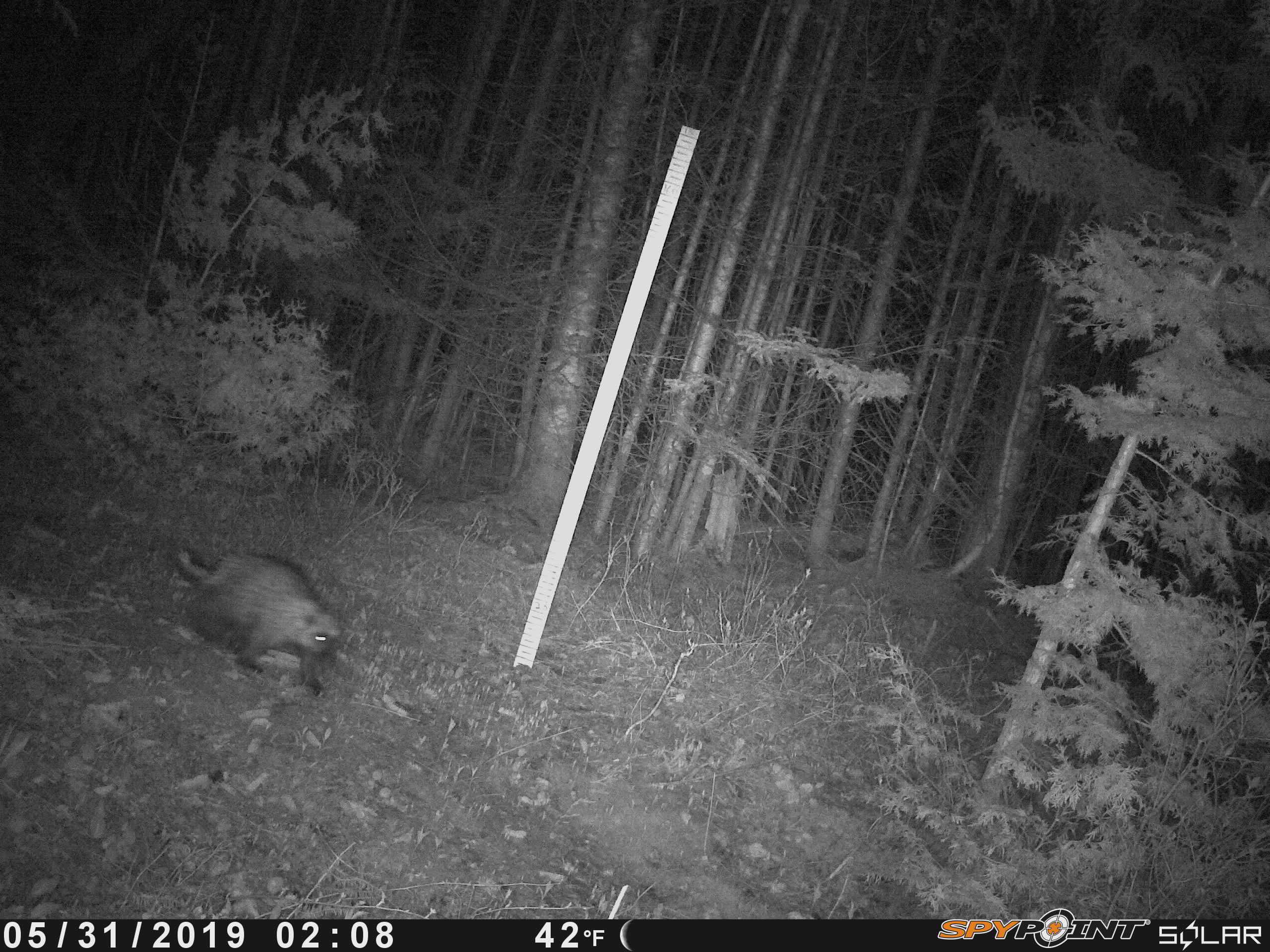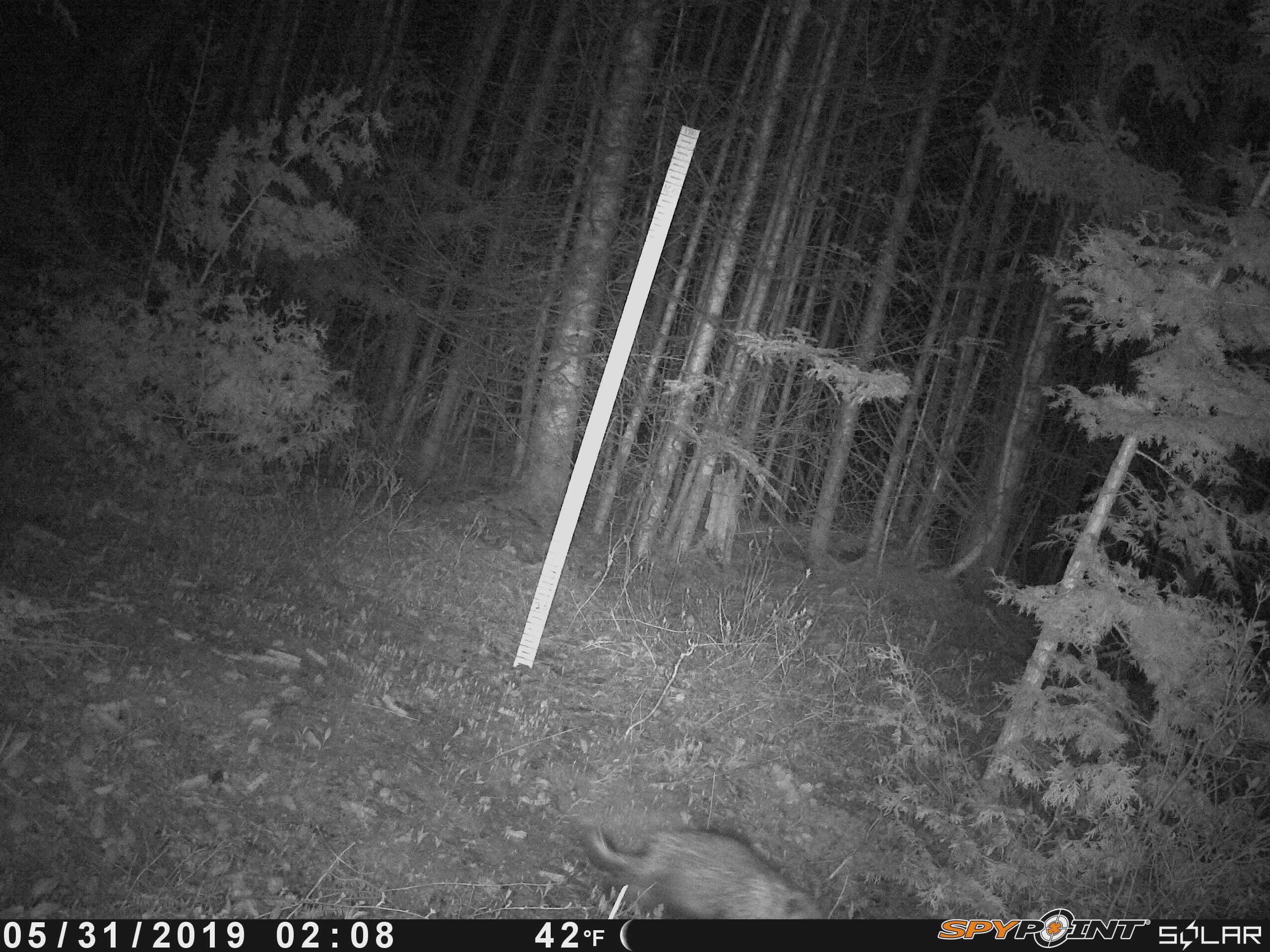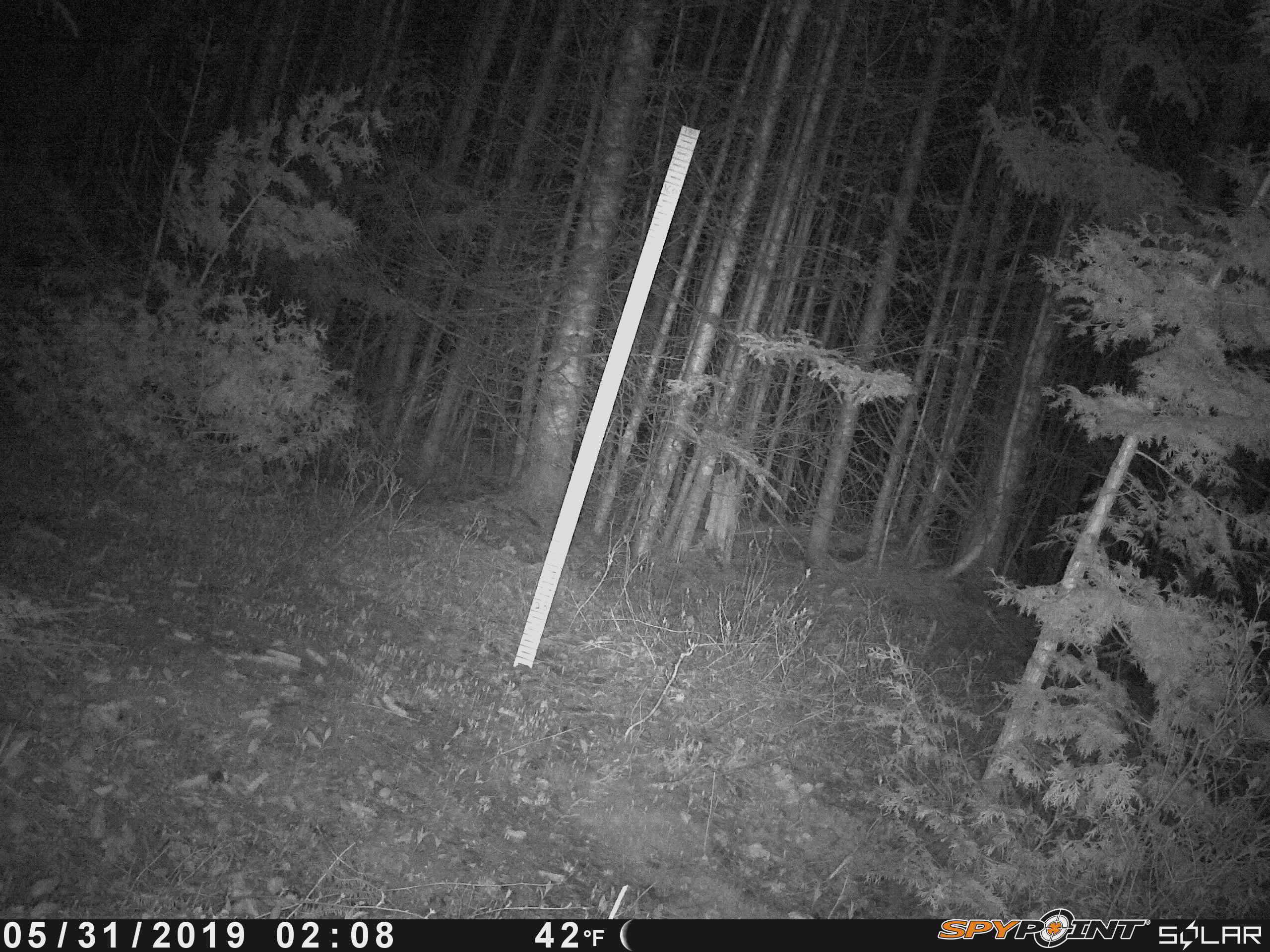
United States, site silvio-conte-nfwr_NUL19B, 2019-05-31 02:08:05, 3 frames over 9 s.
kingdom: Animalia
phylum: Chordata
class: Mammalia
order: Rodentia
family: Erethizontidae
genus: Erethizon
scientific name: Erethizon dorsatum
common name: porcupine